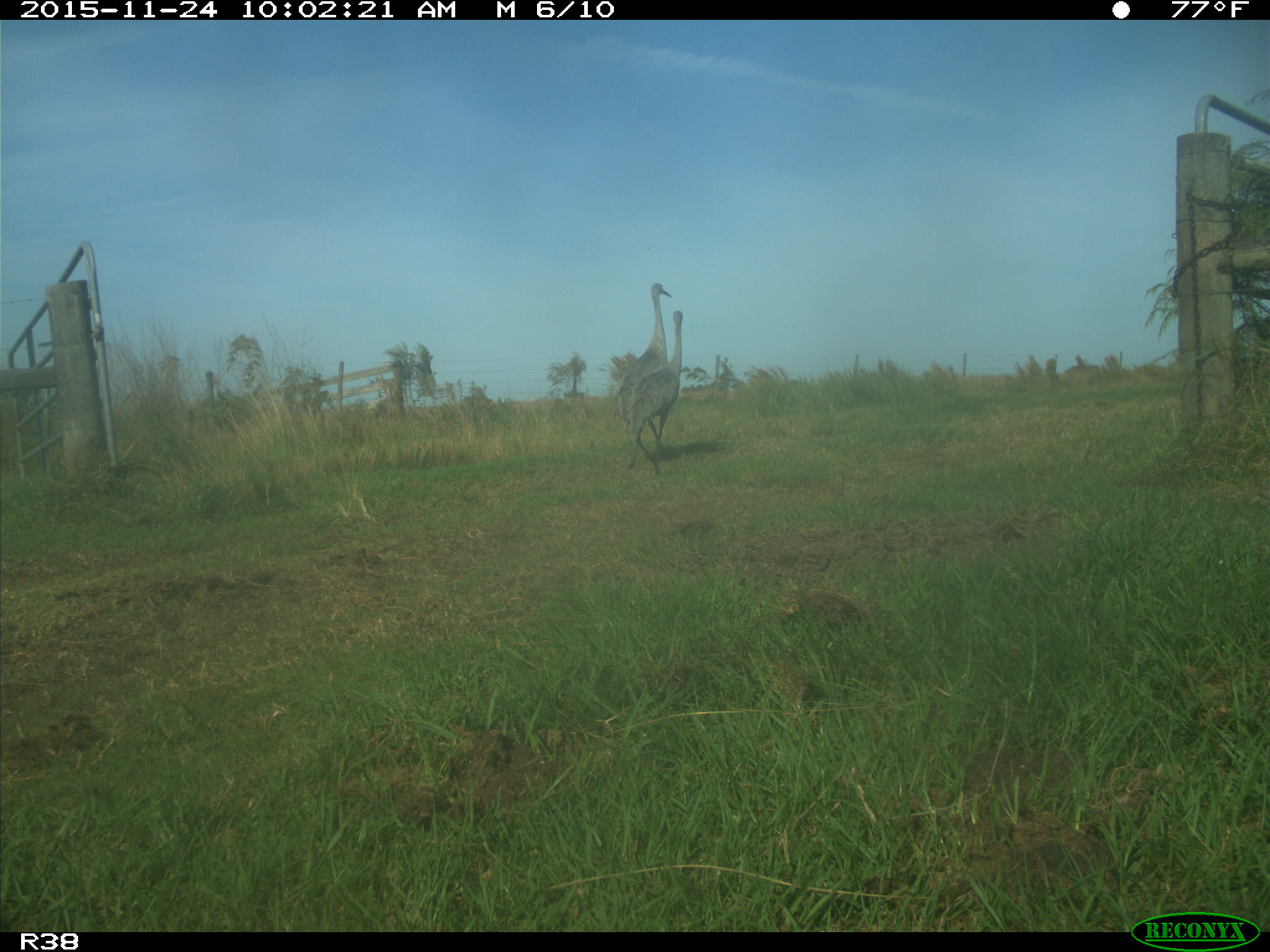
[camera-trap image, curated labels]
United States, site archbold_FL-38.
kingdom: Animalia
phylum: Chordata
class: Aves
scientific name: Aves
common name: birds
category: unidentified bird